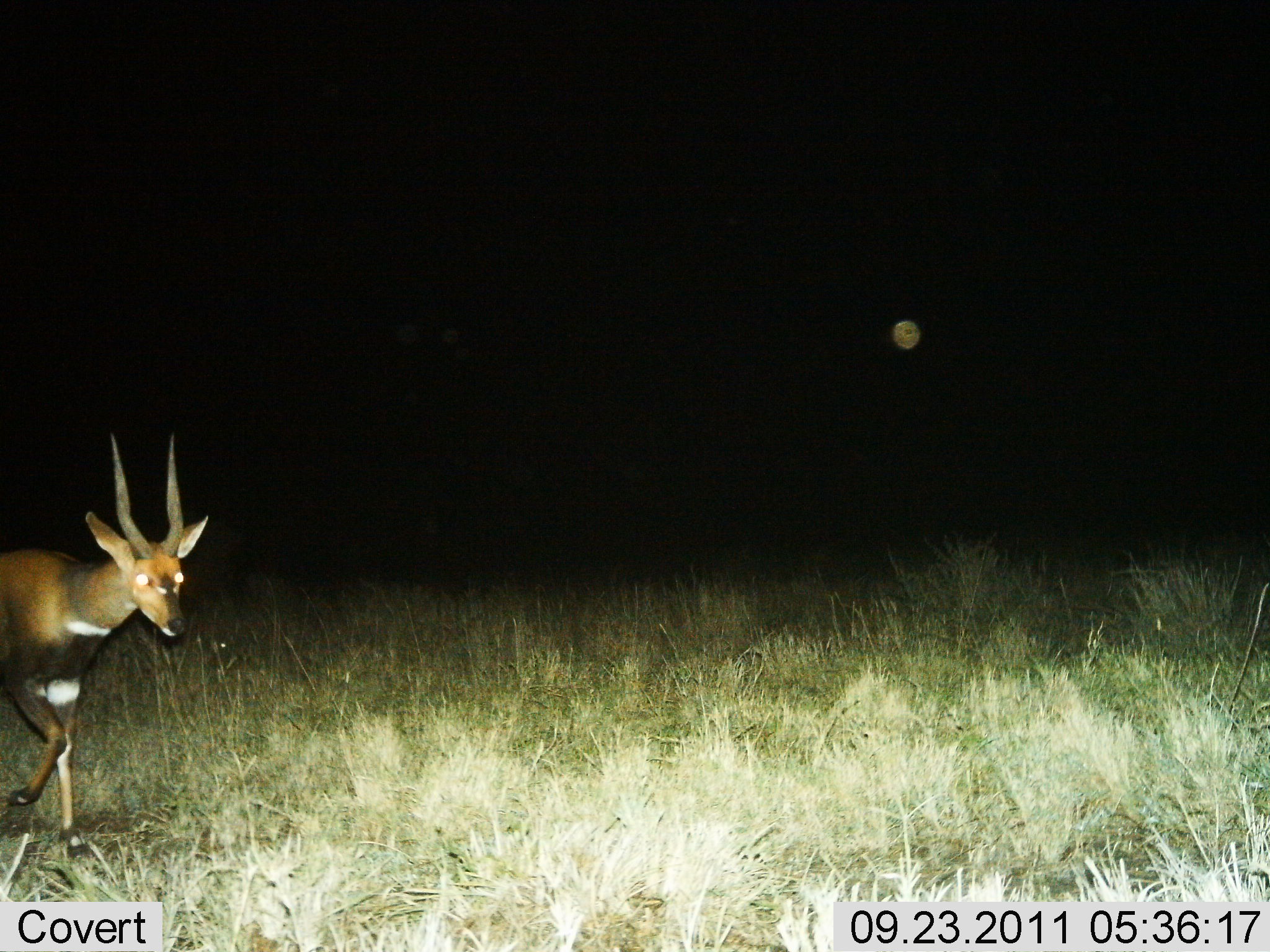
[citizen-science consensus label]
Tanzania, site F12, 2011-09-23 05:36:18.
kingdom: Animalia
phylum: Chordata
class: Mammalia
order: Artiodactyla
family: Bovidae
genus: Tragelaphus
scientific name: Tragelaphus scriptus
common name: bushbuck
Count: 1.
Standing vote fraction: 0%.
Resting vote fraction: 0%.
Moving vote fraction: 100%.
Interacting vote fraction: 0%.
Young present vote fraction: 0%.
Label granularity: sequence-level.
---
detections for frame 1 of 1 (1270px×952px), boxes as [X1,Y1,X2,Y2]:
animal: [0,428,211,864]